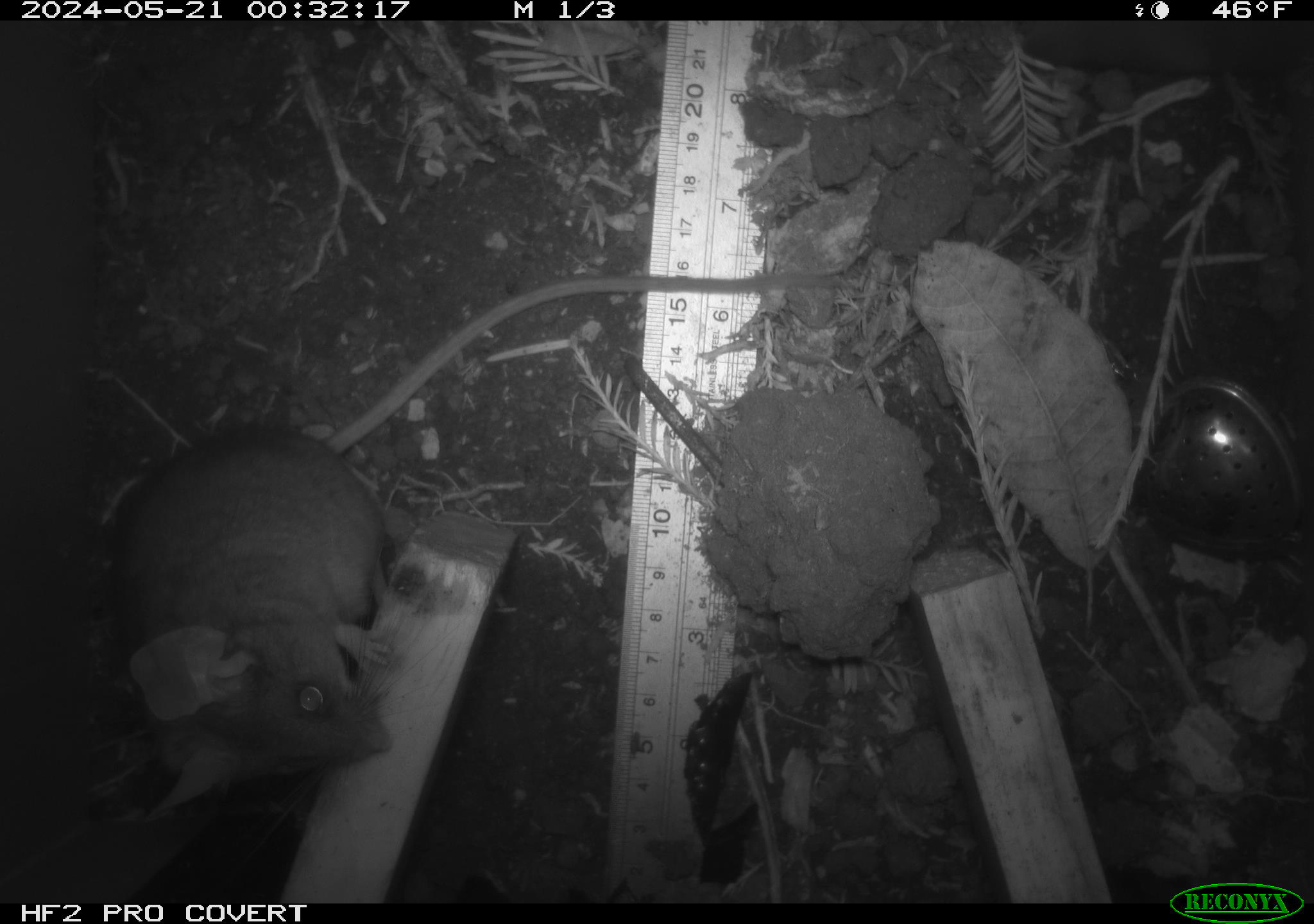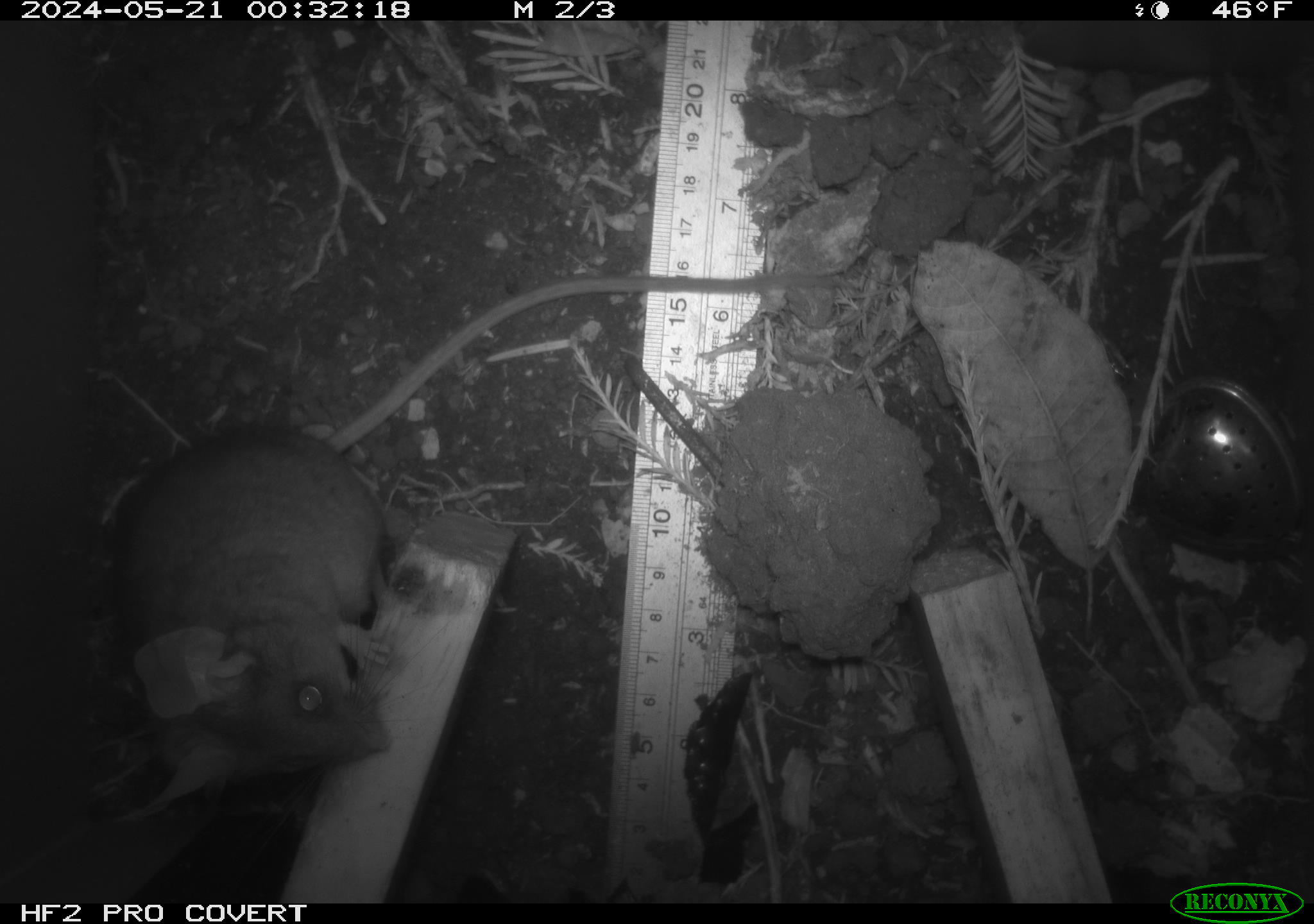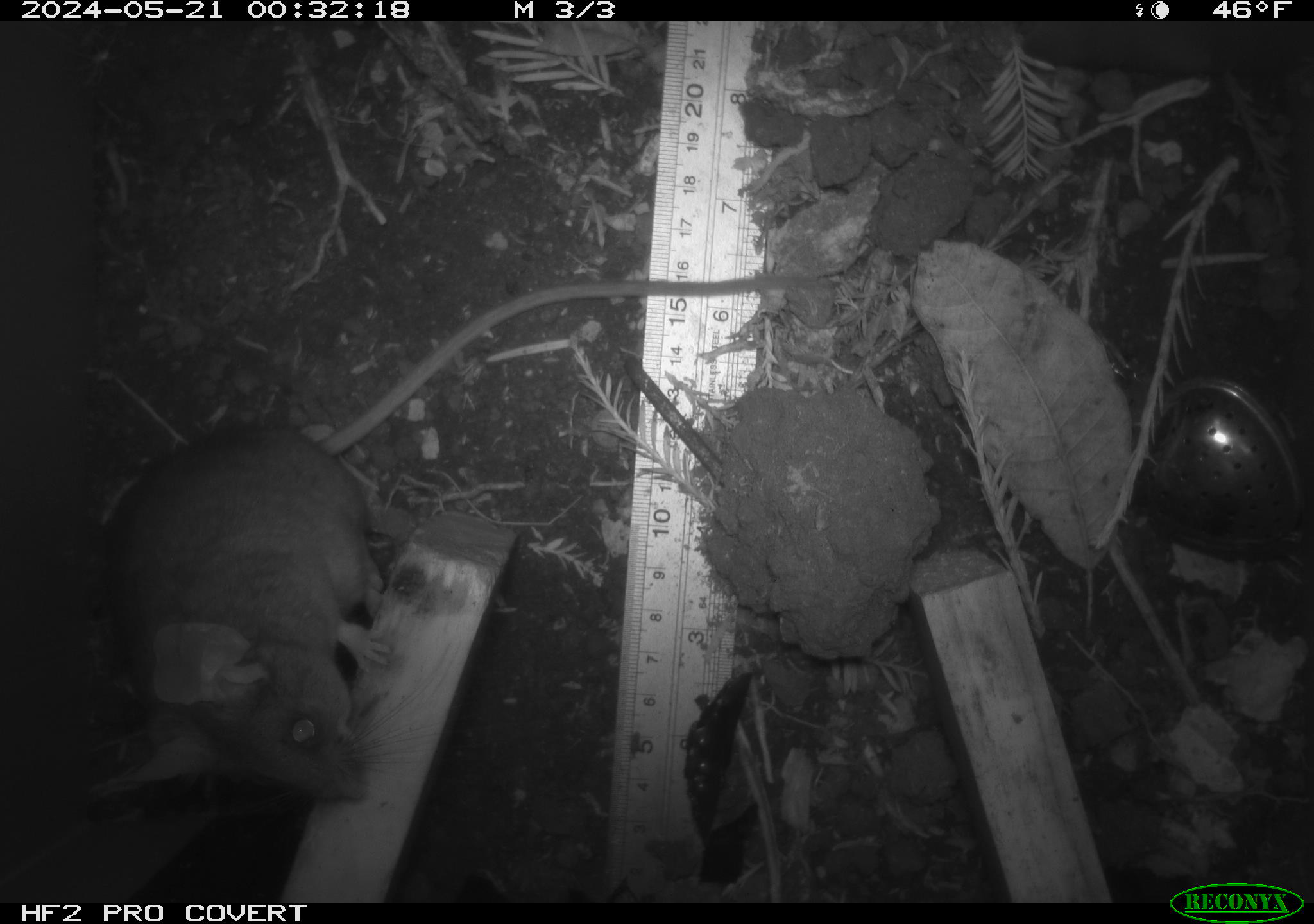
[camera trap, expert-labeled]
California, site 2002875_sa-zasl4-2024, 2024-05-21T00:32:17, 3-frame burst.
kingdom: Animalia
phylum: Chordata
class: Mammalia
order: Rodentia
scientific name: Rodentia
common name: rodent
Rodent (Rodentia).